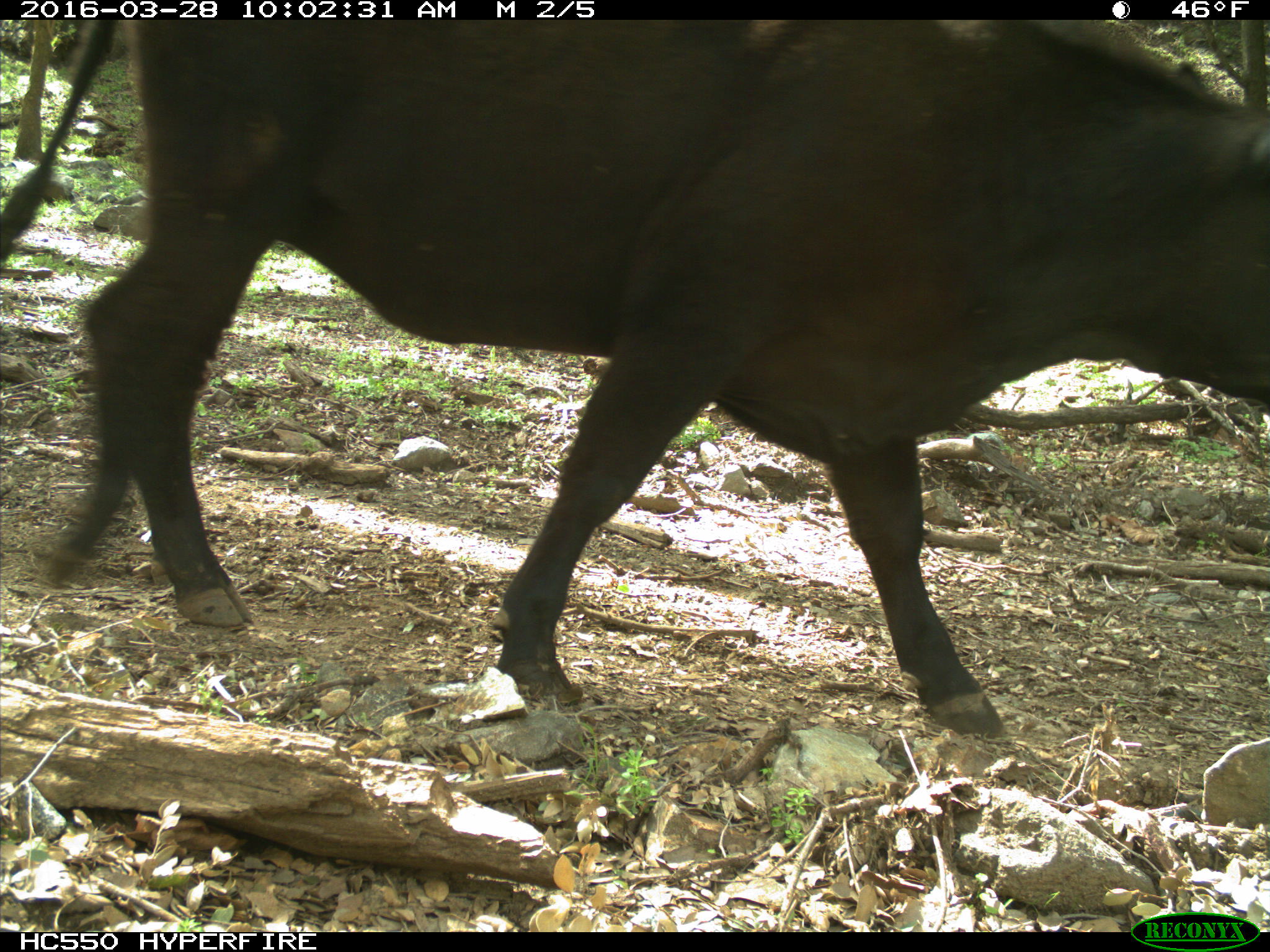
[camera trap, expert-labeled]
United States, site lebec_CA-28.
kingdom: Animalia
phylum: Chordata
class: Mammalia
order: Artiodactyla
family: Bovidae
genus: Bos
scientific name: Bos taurus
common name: domestic cow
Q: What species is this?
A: Bos taurus (domestic cow).